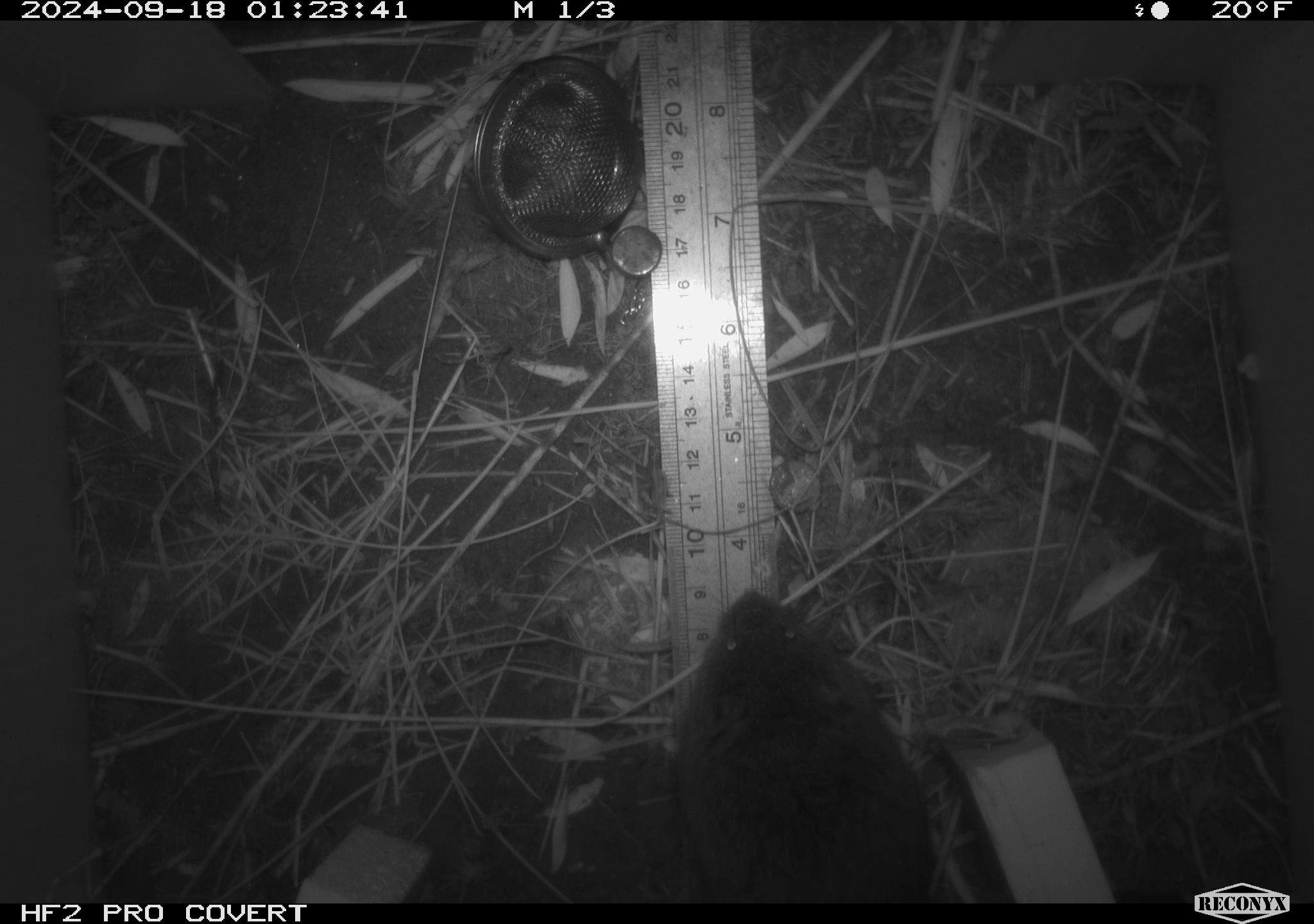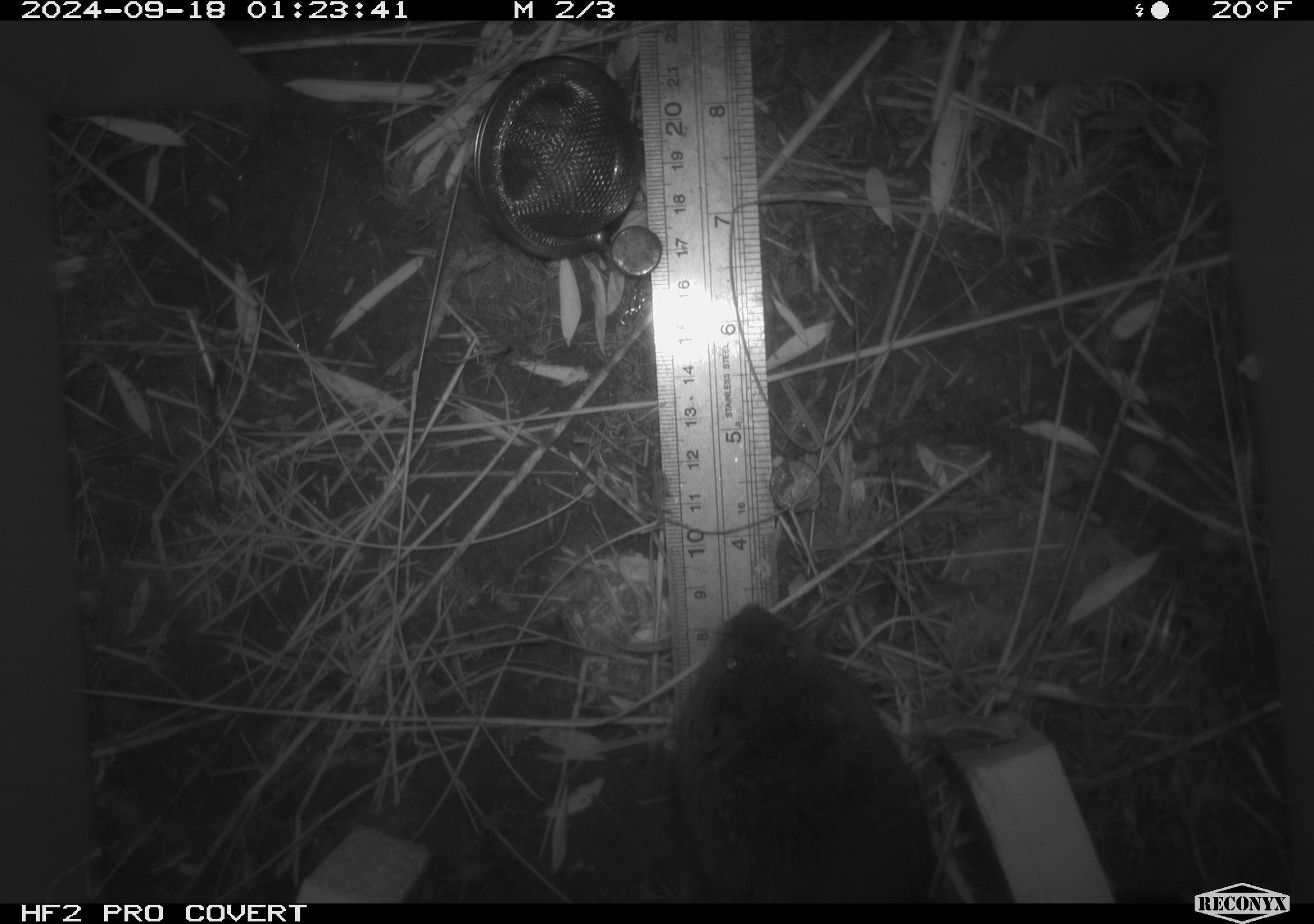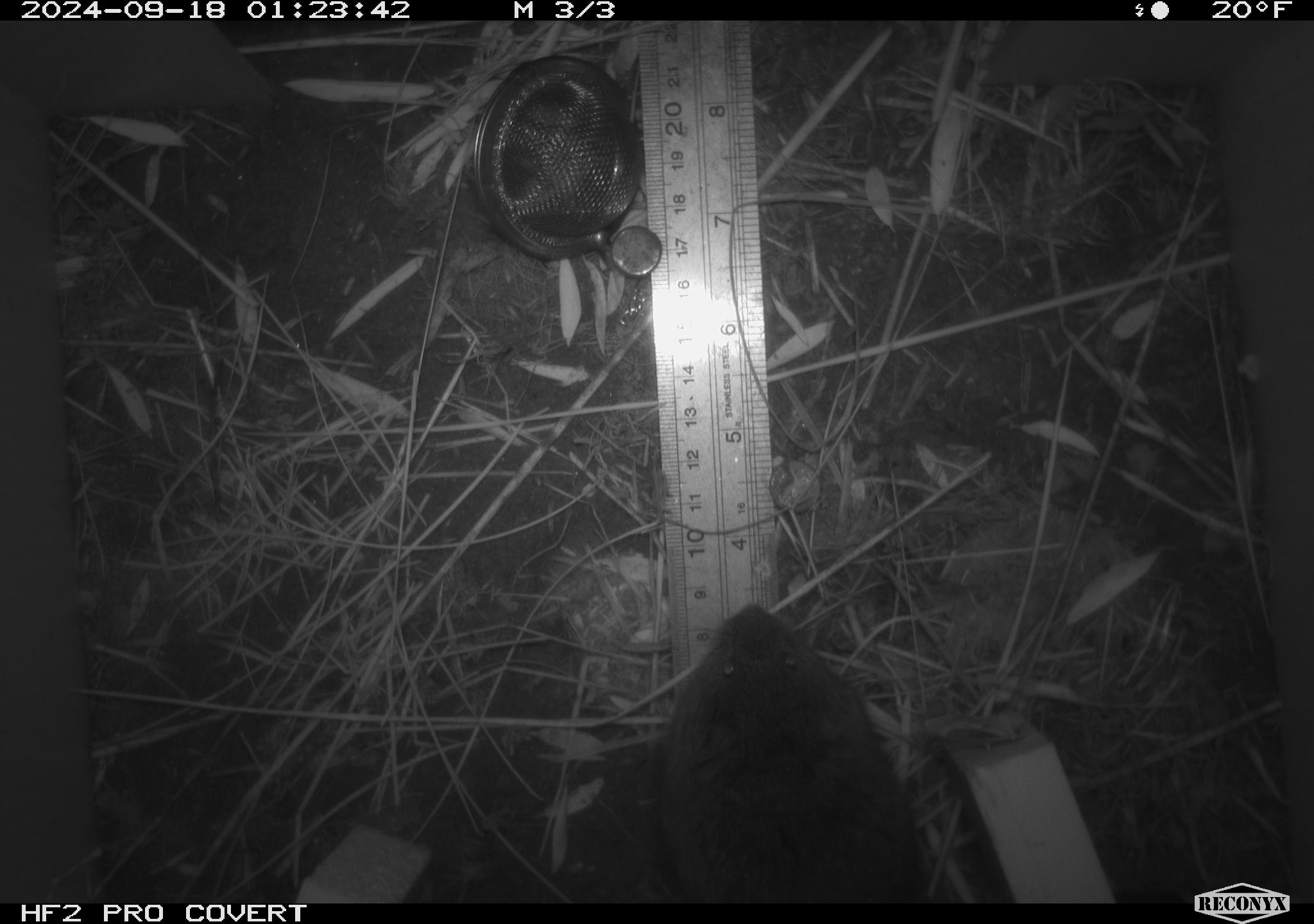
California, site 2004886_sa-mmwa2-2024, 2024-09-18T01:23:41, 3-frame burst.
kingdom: Animalia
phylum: Chordata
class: Mammalia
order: Rodentia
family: Cricetidae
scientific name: Arvicolinae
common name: voles, lemmings, and muskrats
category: arvicolinae subfamily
Arvicolinae subfamily (voles, lemmings, and muskrats) (Arvicolinae).